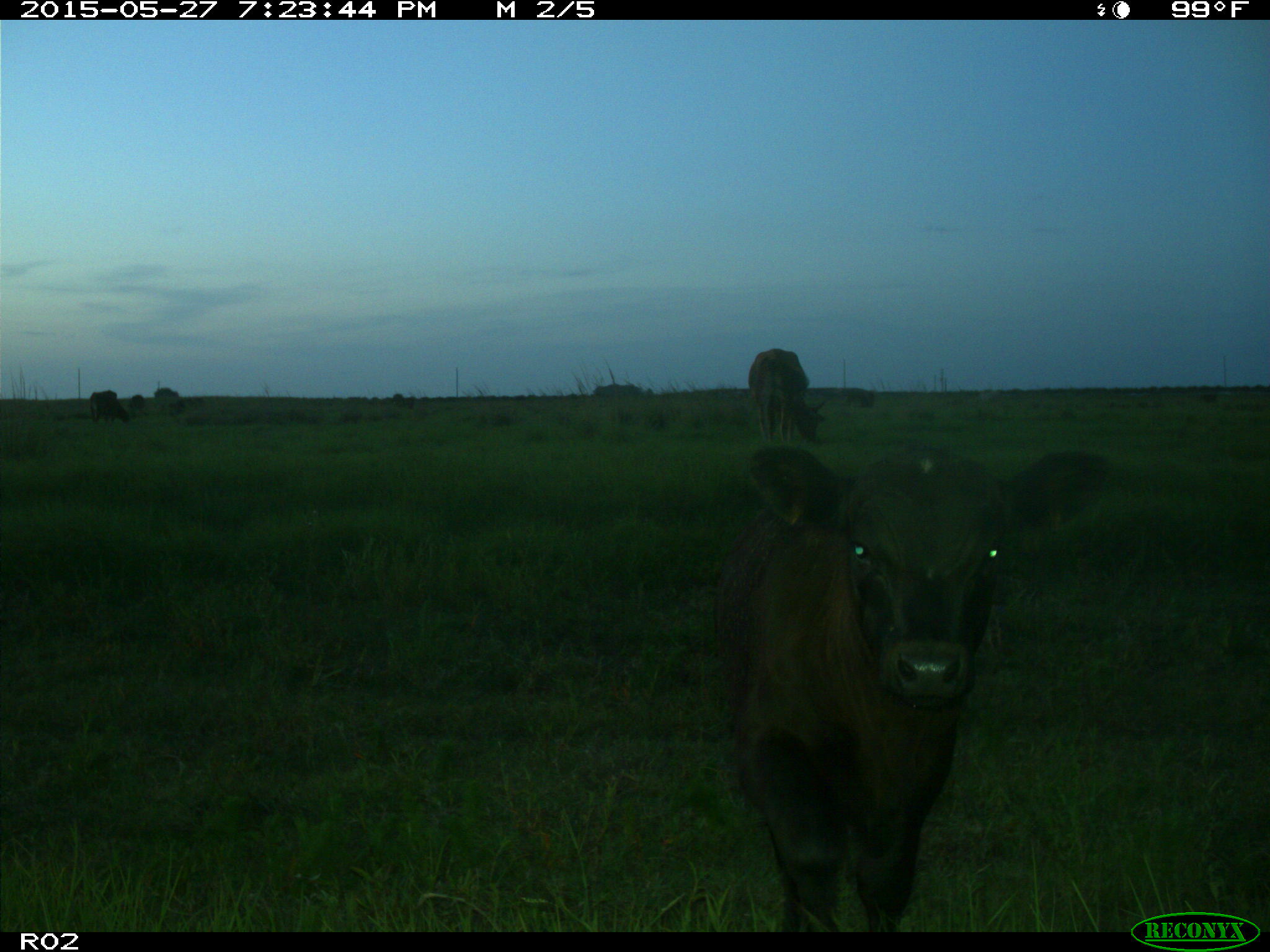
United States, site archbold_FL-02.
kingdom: Animalia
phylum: Chordata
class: Mammalia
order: Artiodactyla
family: Bovidae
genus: Bos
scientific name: Bos taurus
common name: domestic cow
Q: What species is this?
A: Bos taurus (domestic cow).